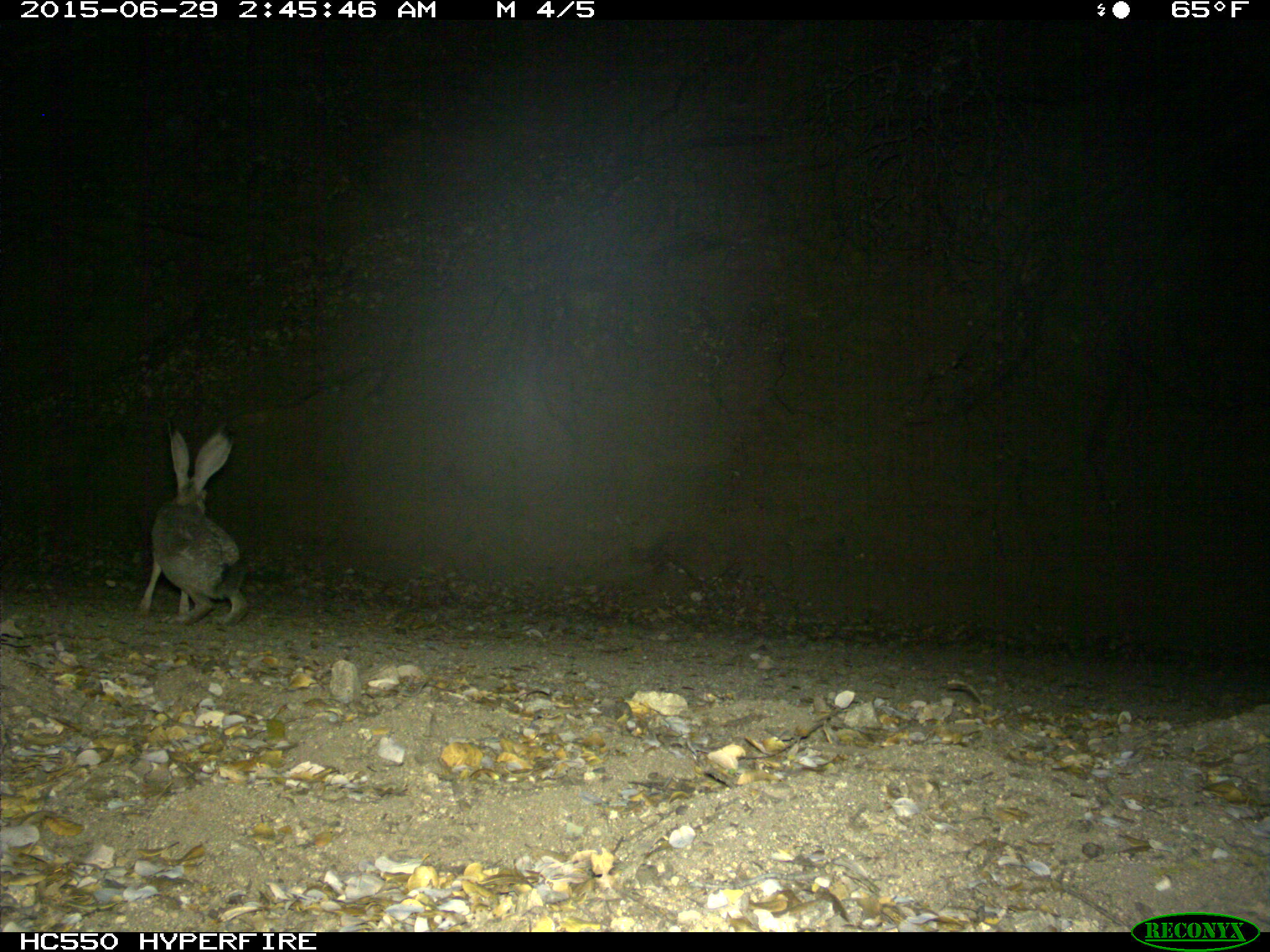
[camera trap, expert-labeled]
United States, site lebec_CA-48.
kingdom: Animalia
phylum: Chordata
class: Mammalia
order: Lagomorpha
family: Leporidae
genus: Lepus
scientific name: Lepus californicus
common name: black-tailed jackrabbit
Lepus californicus (black-tailed jackrabbit).